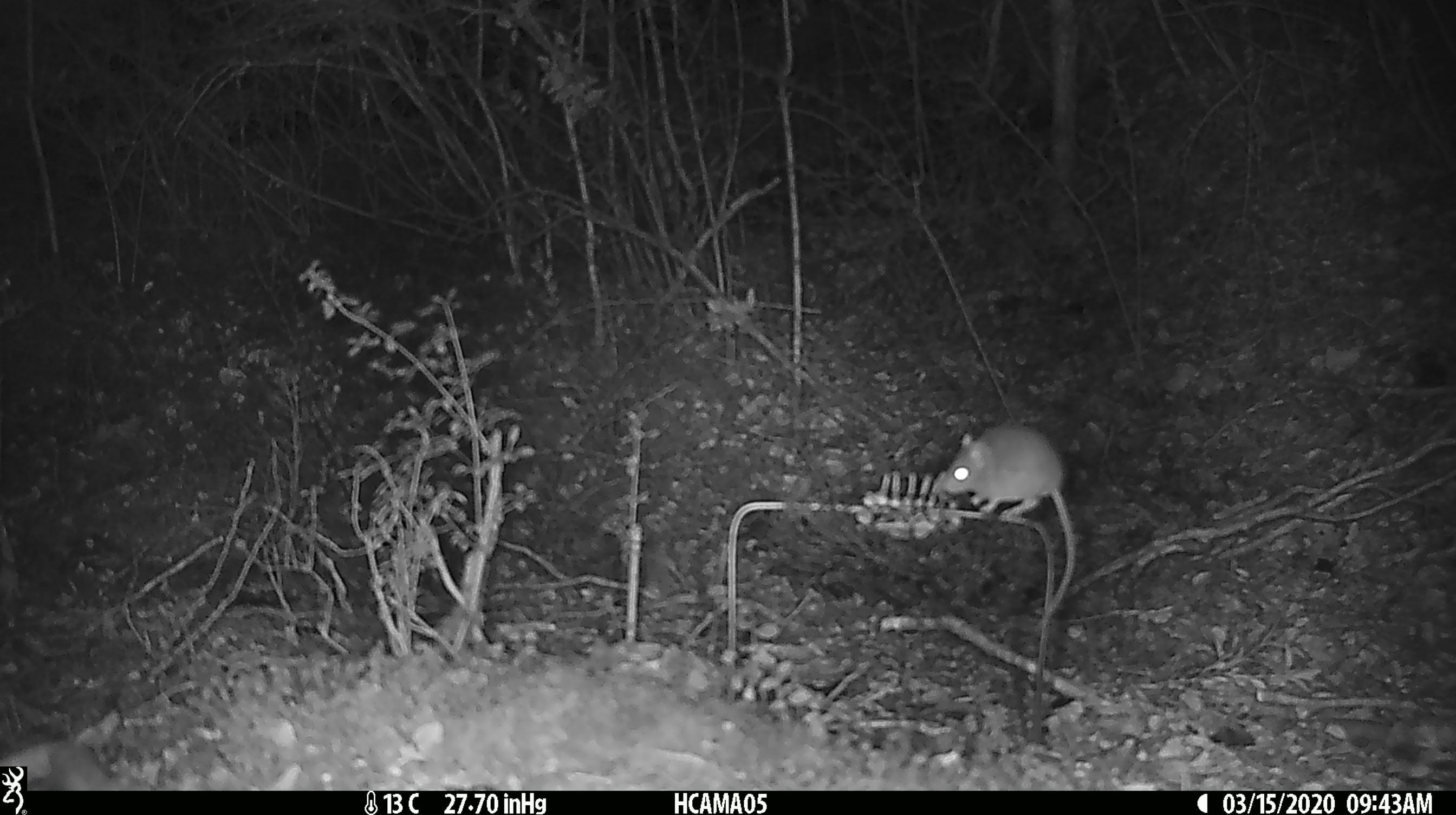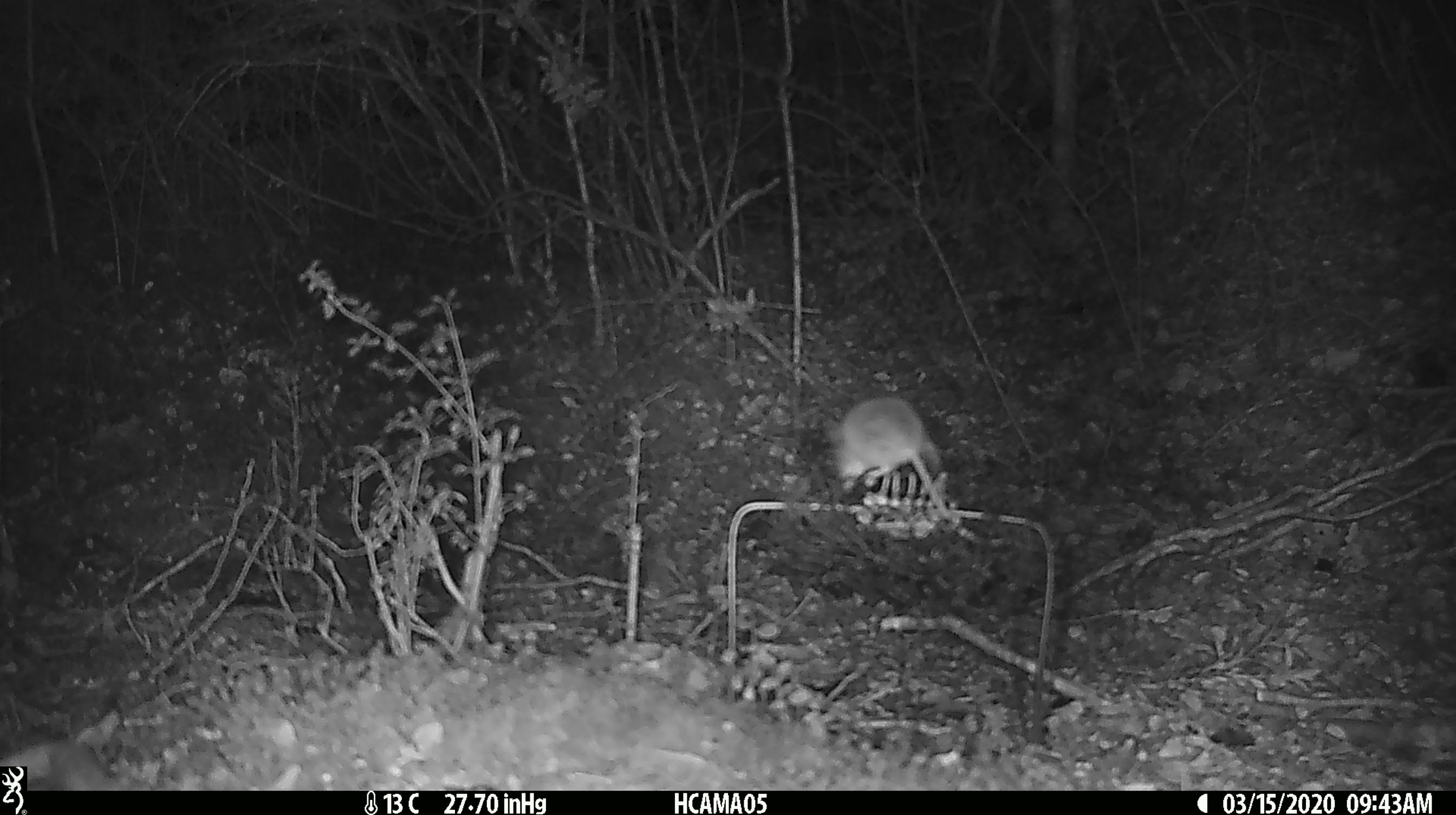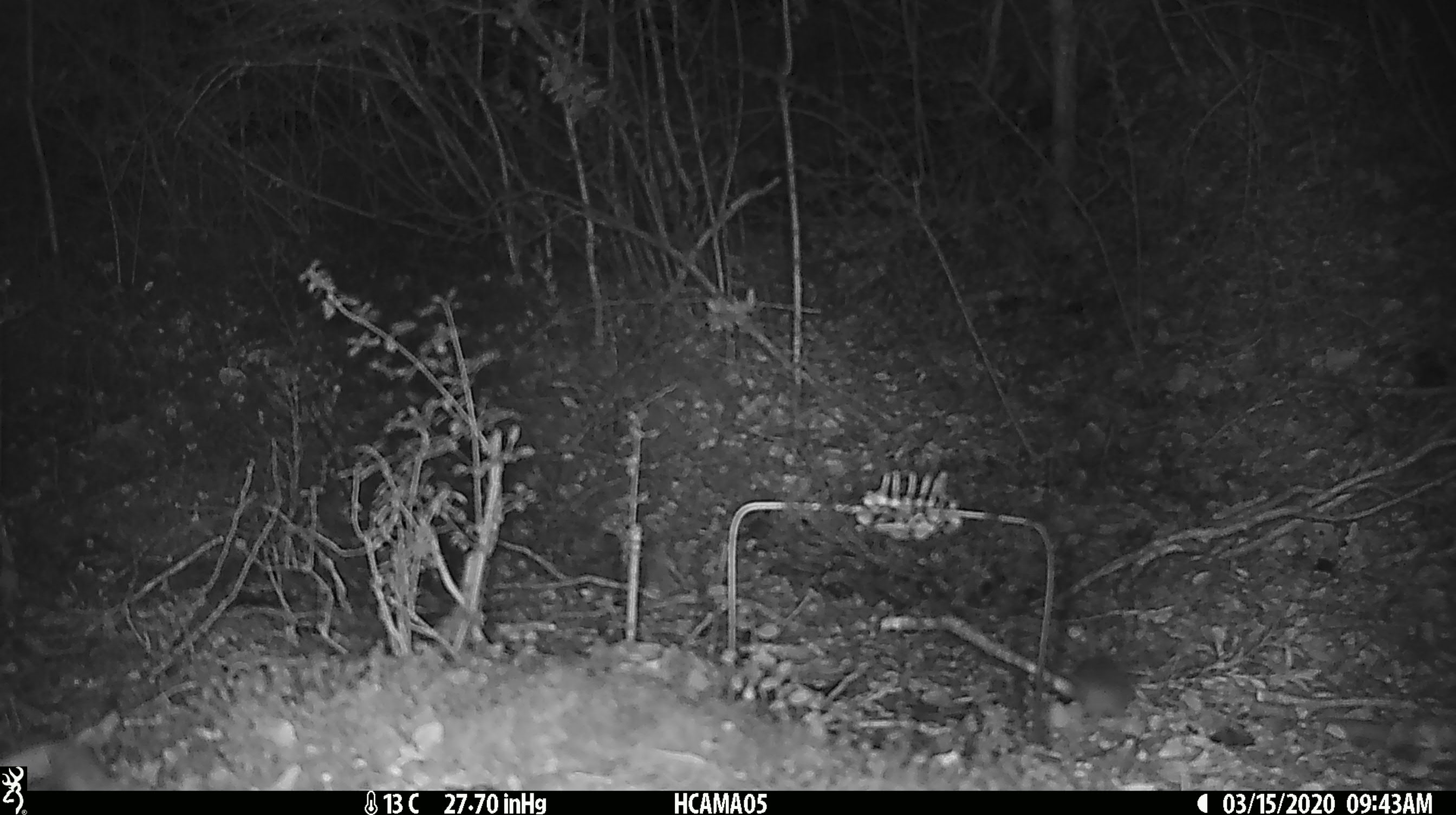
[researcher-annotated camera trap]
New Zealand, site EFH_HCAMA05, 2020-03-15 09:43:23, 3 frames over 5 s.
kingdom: Animalia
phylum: Chordata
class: Mammalia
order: Rodentia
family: Muridae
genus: Mus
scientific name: Mus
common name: mouse